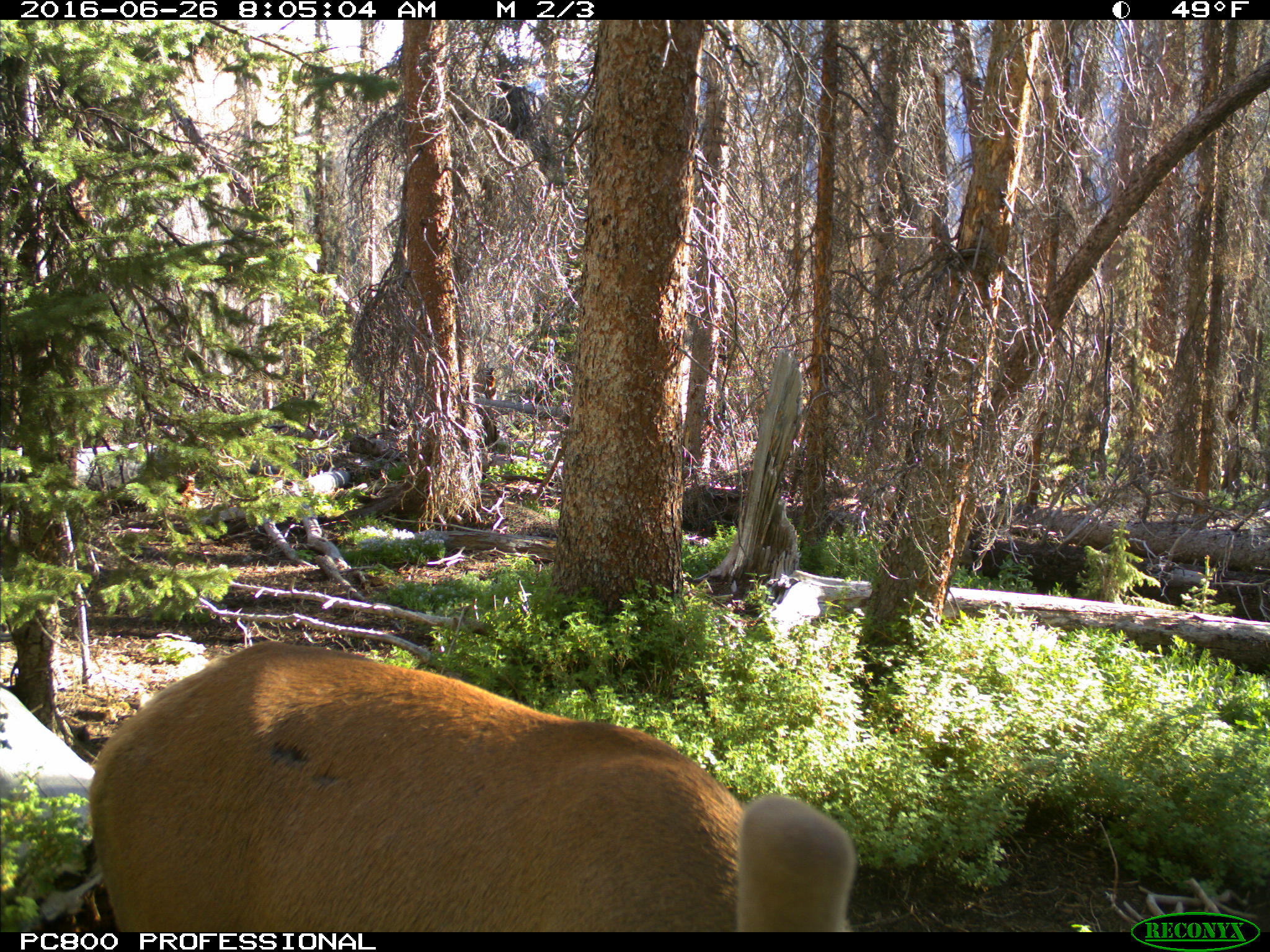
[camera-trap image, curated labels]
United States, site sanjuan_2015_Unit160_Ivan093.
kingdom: Animalia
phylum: Chordata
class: Mammalia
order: Artiodactyla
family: Cervidae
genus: Cervus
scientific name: Cervus elaphus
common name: red deer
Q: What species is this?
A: Cervus elaphus (red deer).